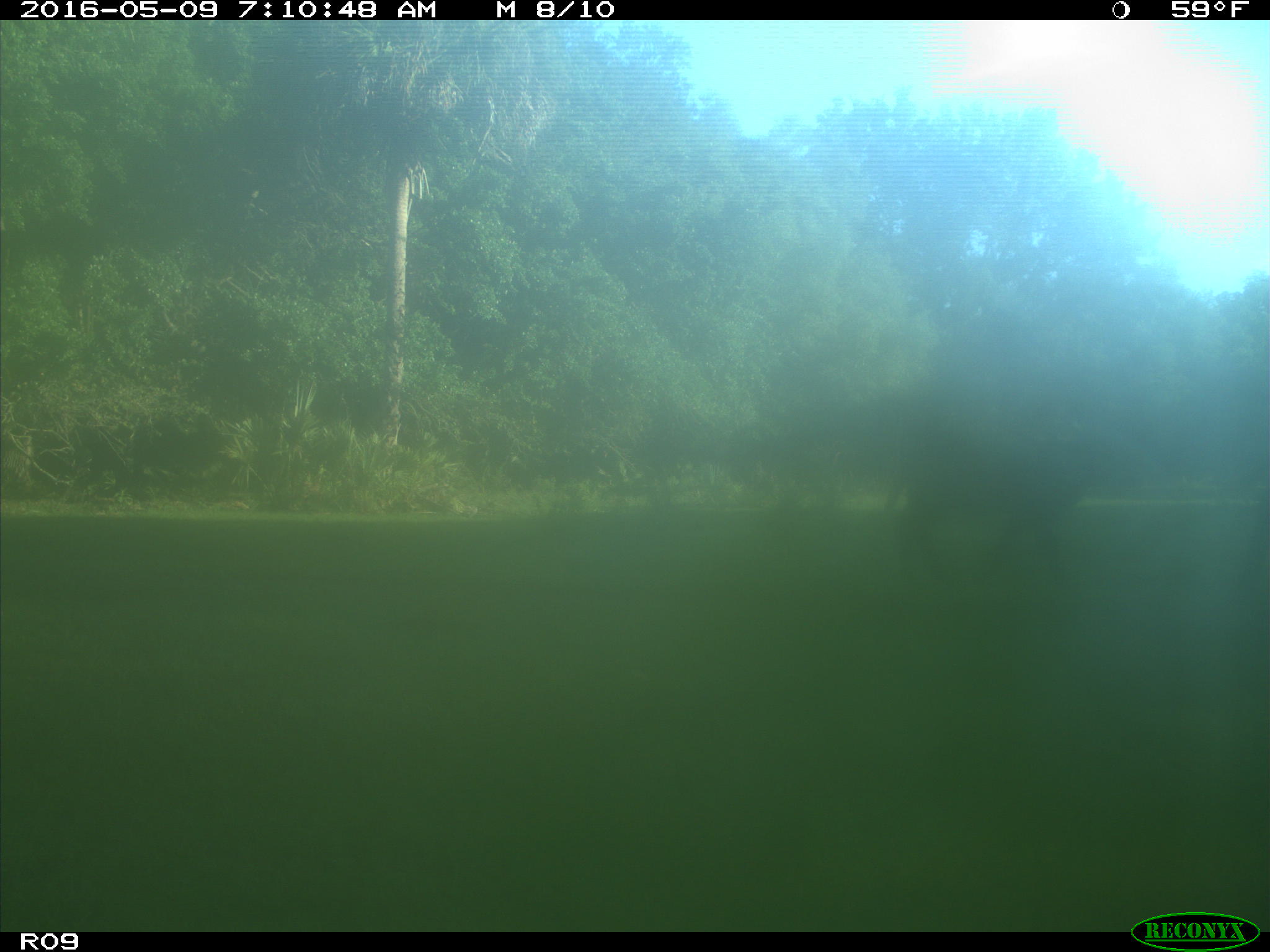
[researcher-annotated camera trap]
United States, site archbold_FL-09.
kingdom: Animalia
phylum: Chordata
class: Mammalia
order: Artiodactyla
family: Bovidae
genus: Bos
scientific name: Bos taurus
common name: domestic cow